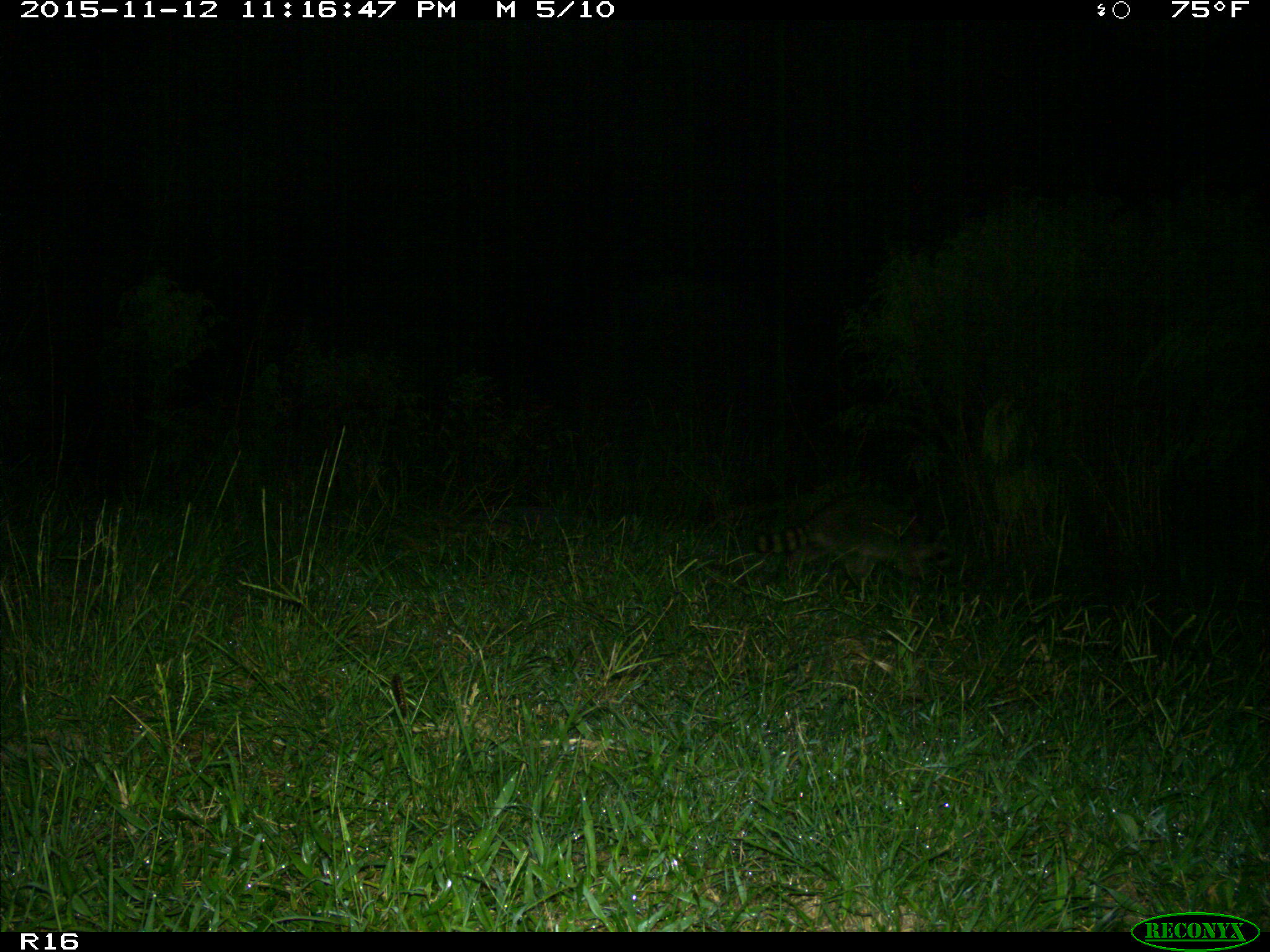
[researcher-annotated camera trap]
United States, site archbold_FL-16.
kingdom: Animalia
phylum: Chordata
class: Mammalia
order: Carnivora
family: Procyonidae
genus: Procyon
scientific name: Procyon lotor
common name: common raccoon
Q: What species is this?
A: Procyon lotor (common raccoon).